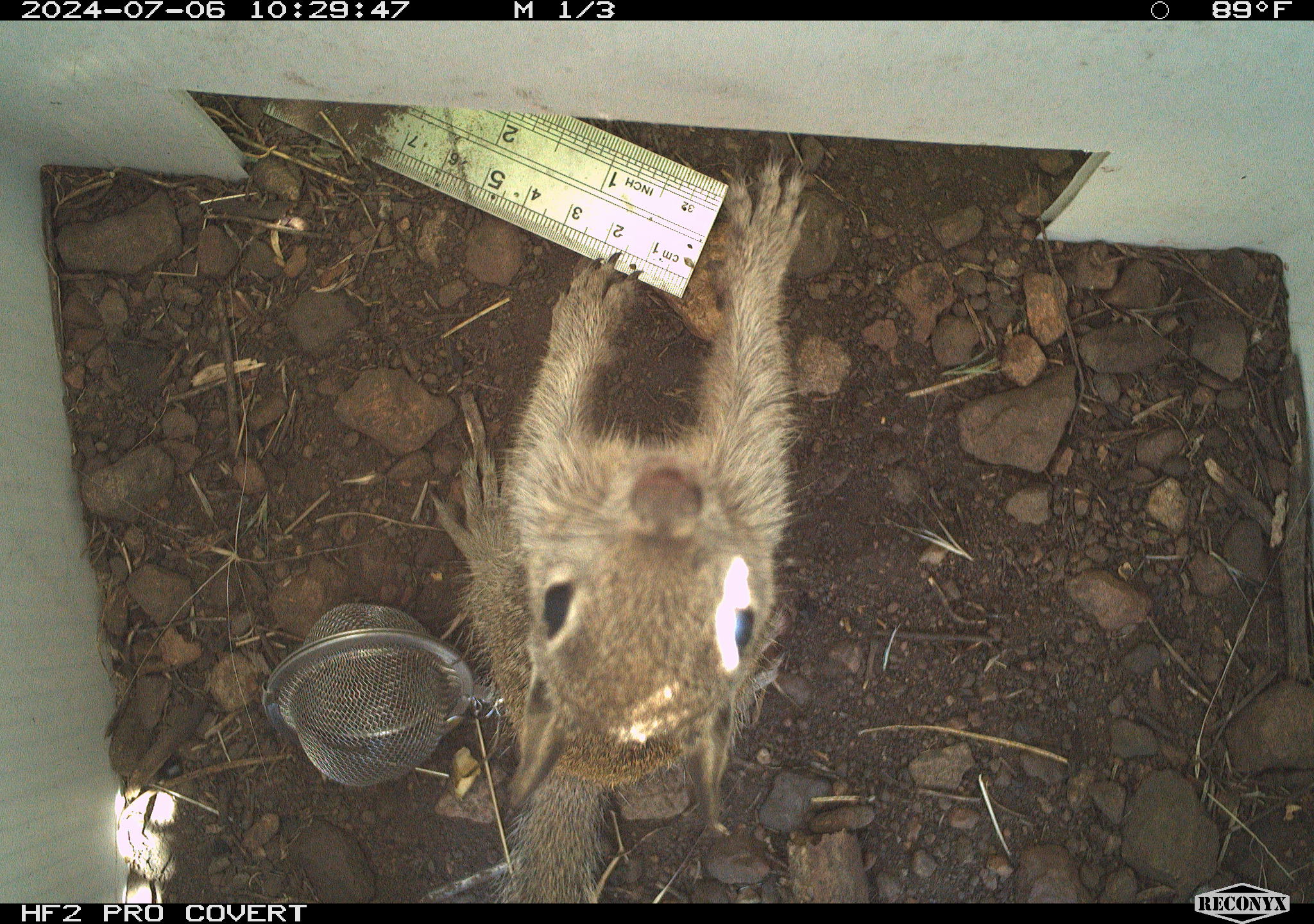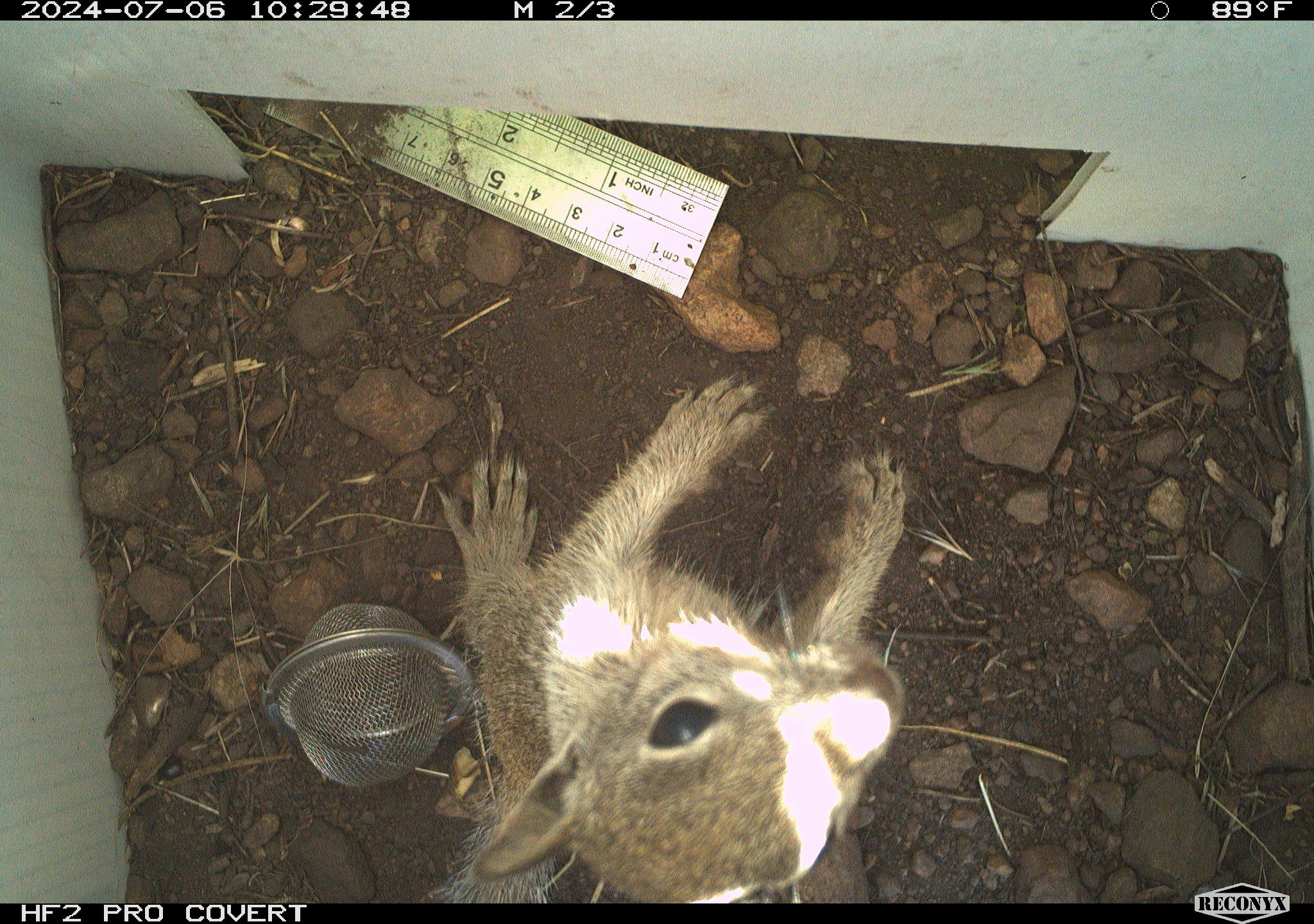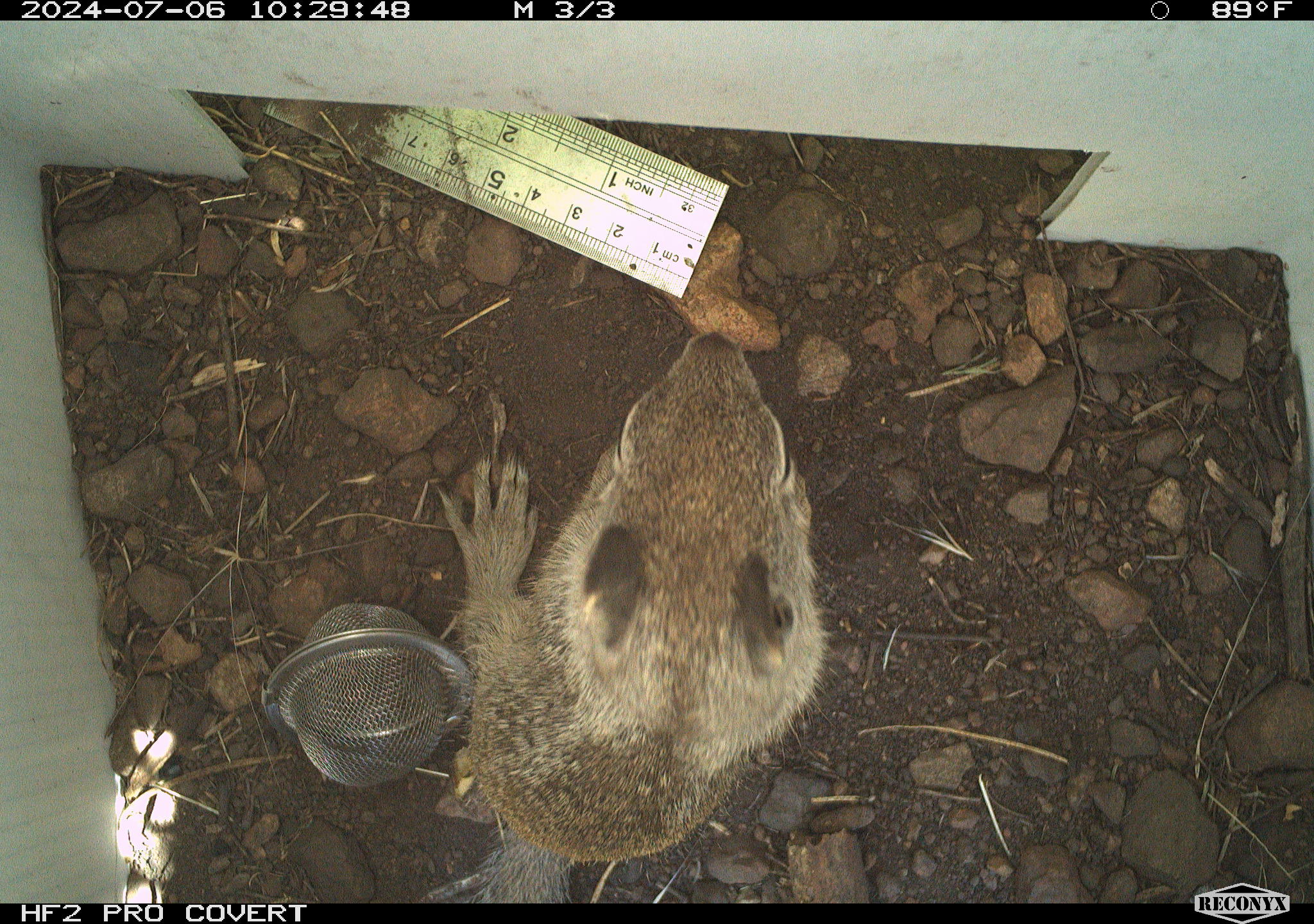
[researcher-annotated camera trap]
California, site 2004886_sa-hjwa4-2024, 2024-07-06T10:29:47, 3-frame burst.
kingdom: Animalia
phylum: Chordata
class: Mammalia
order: Rodentia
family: Sciuridae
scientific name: Sciuridae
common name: squirrels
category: sciuridae family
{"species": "sciuridae family (squirrels) (Sciuridae)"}